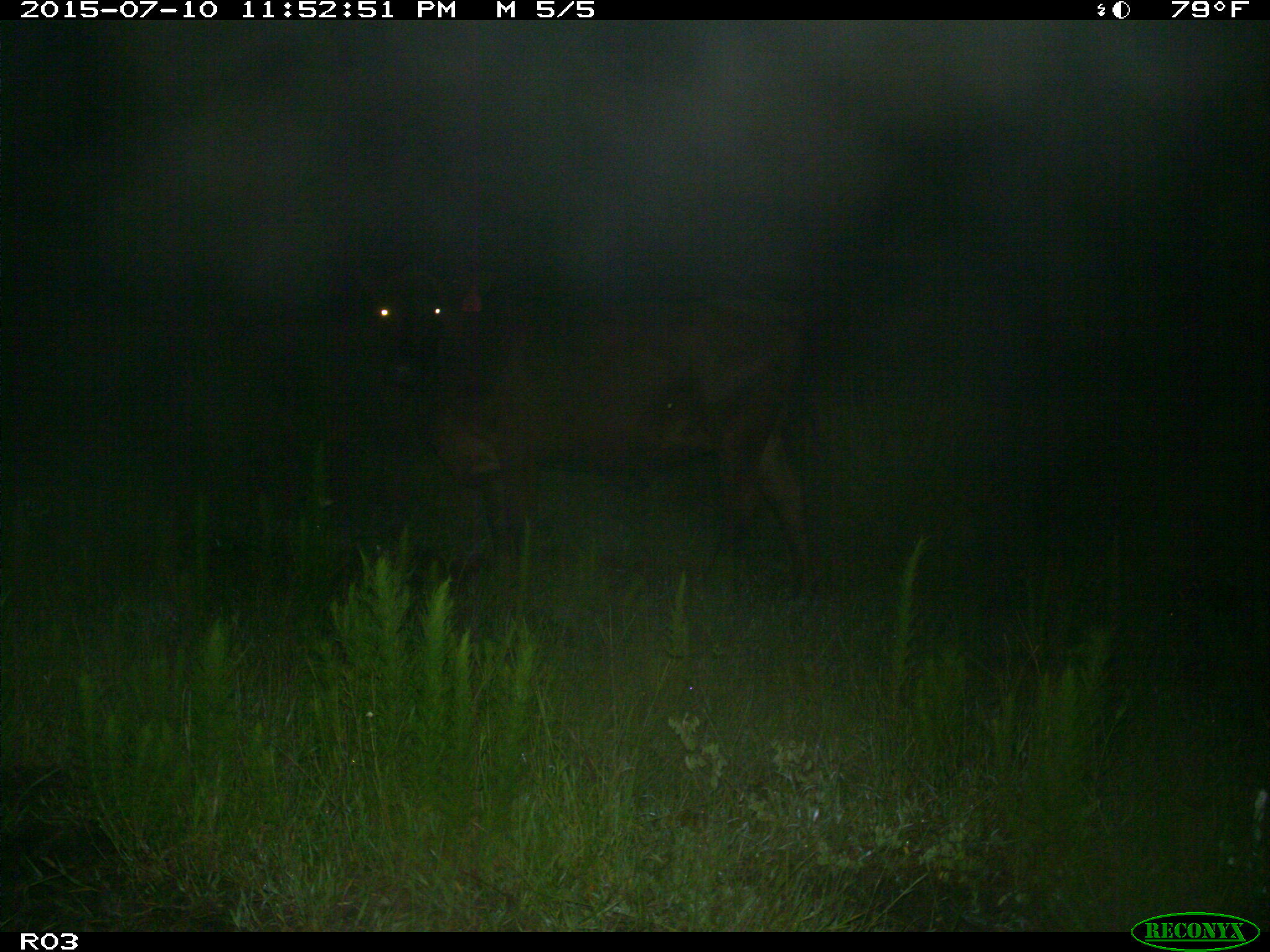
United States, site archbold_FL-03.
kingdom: Animalia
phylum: Chordata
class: Mammalia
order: Artiodactyla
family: Bovidae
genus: Bos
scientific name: Bos taurus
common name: domestic cow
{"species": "Bos taurus (domestic cow)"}